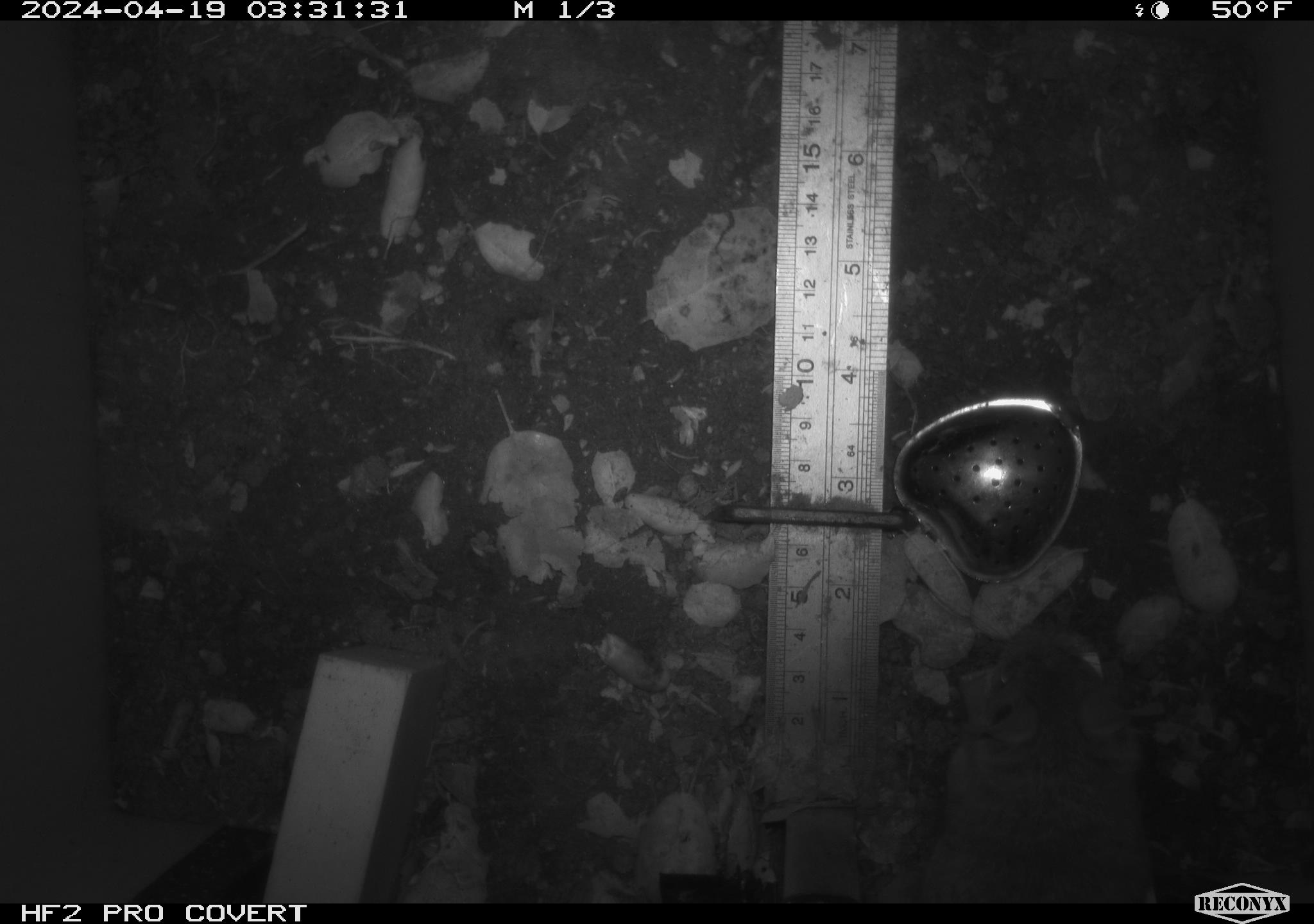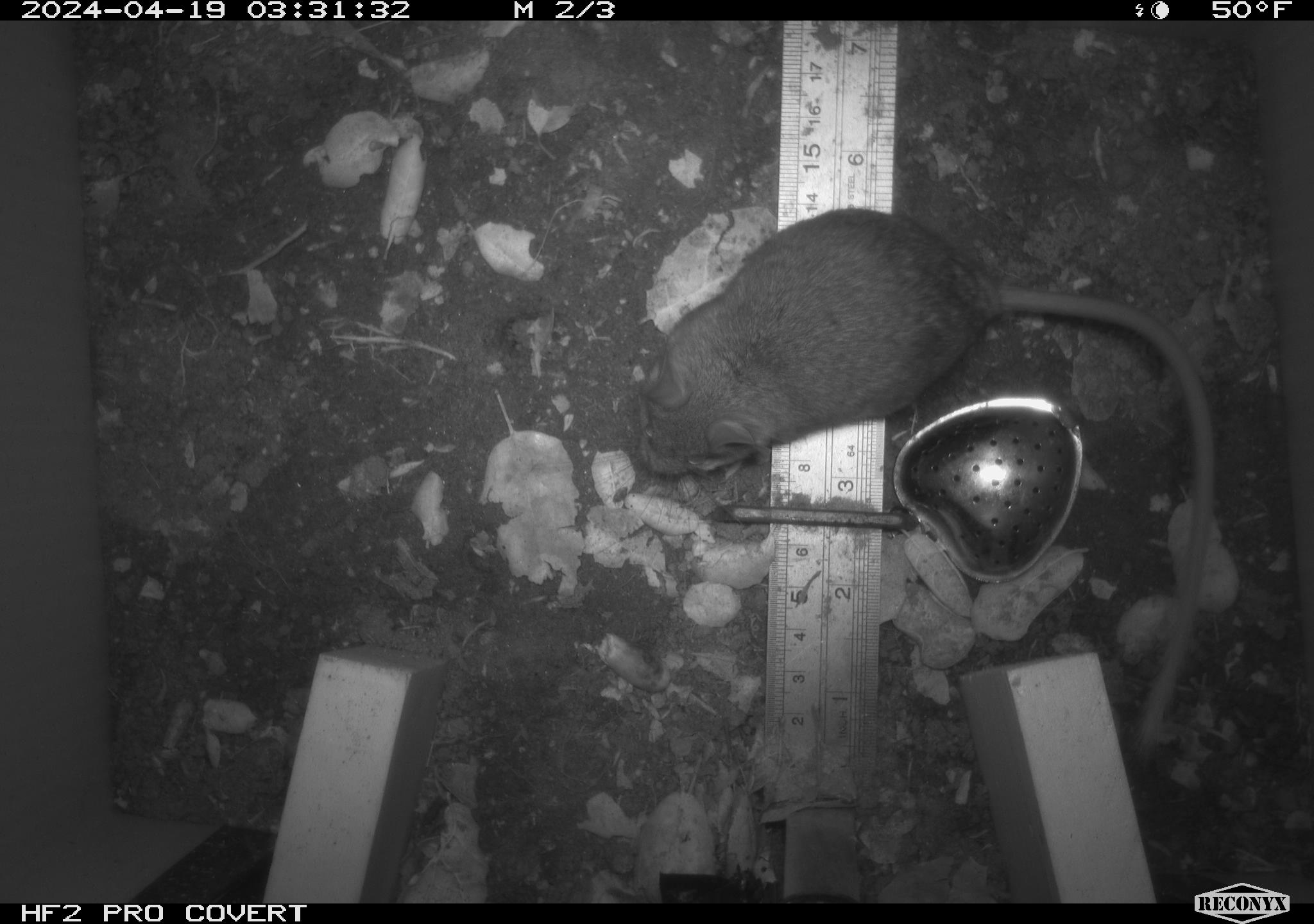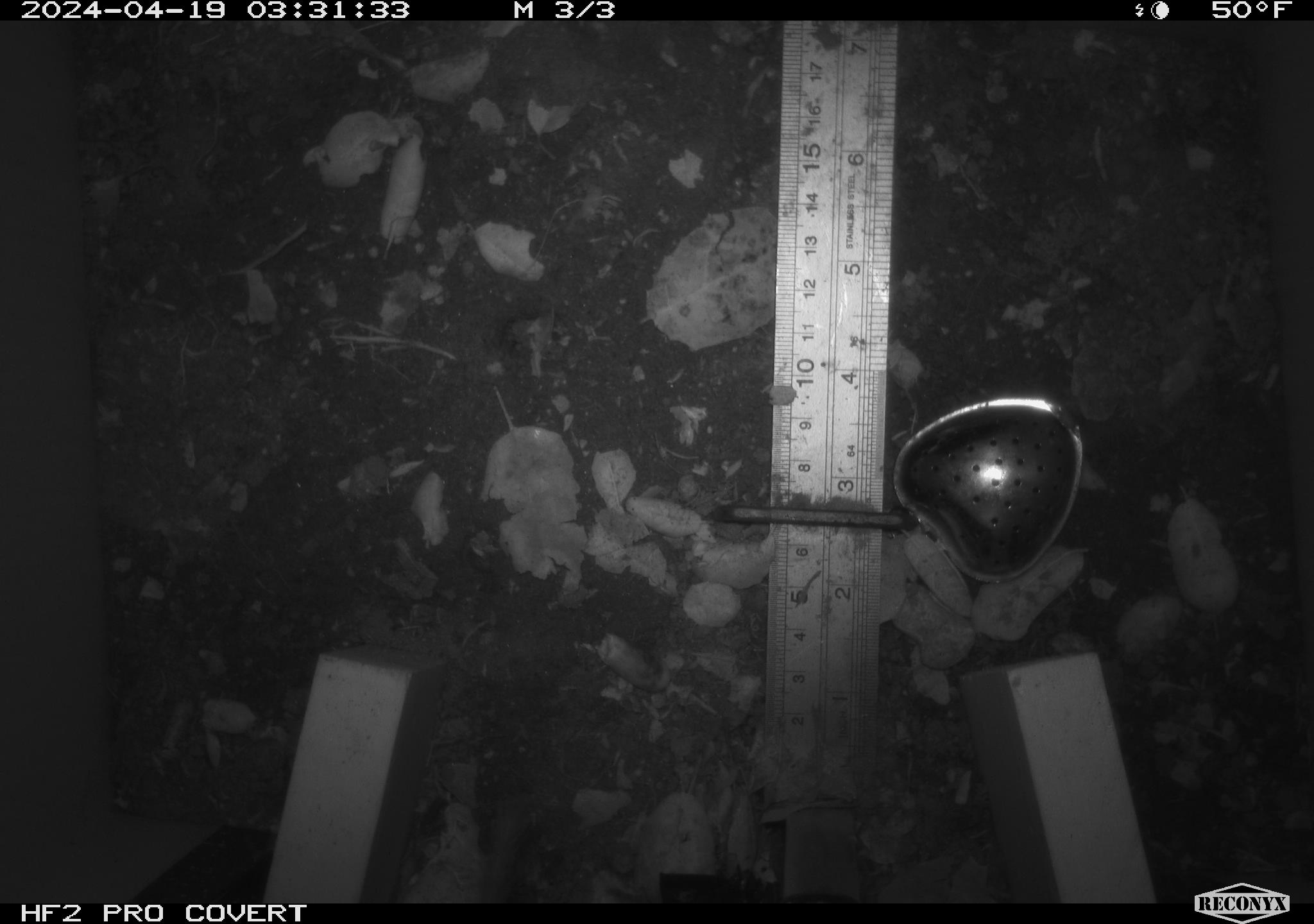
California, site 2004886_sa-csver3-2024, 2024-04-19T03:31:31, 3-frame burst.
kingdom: Animalia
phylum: Chordata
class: Mammalia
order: Rodentia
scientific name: Rodentia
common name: rodent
Rodent (Rodentia).